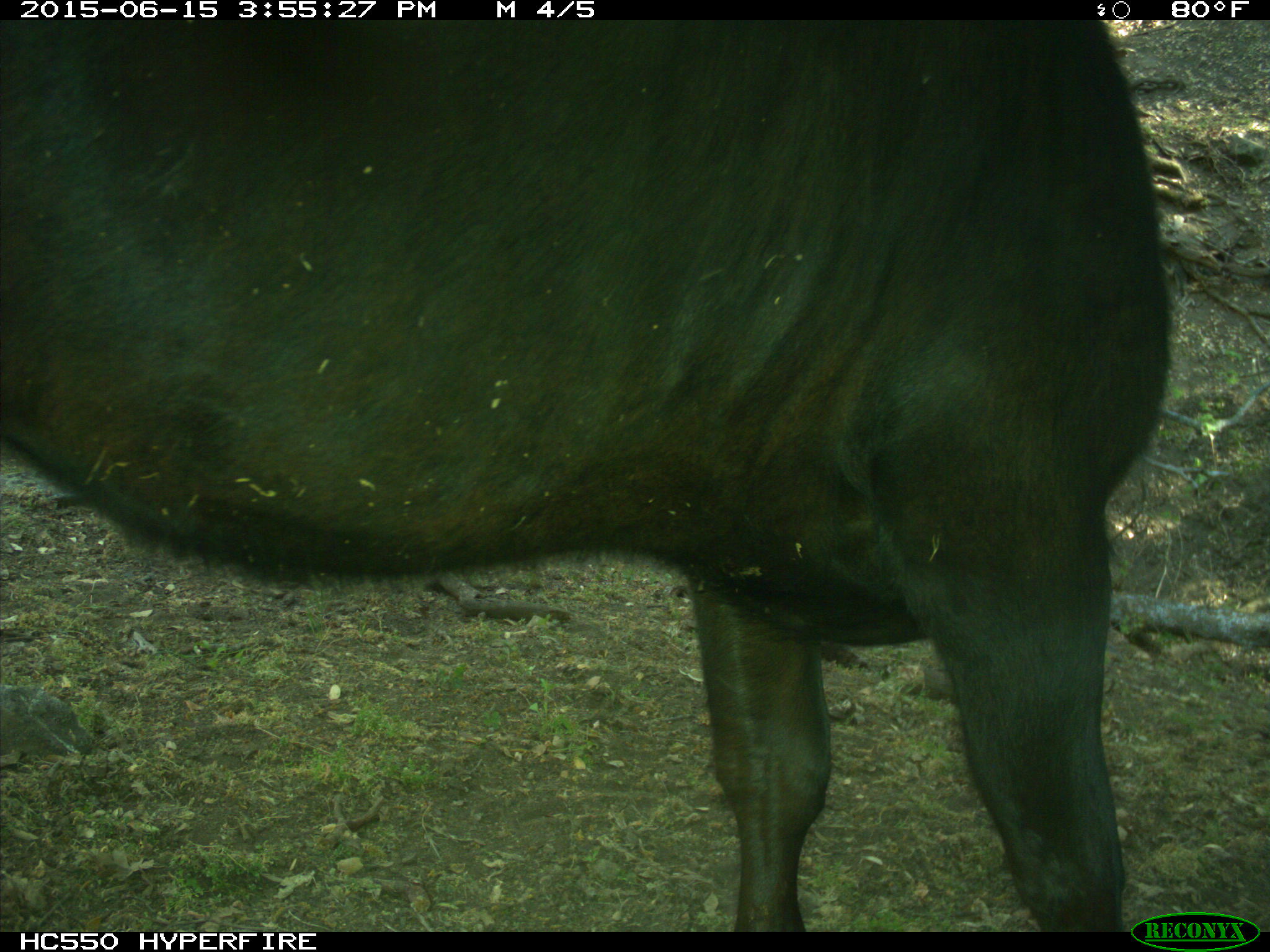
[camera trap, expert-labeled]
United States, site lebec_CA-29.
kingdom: Animalia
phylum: Chordata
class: Mammalia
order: Artiodactyla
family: Bovidae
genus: Bos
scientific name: Bos taurus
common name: domestic cow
Bos taurus (domestic cow).